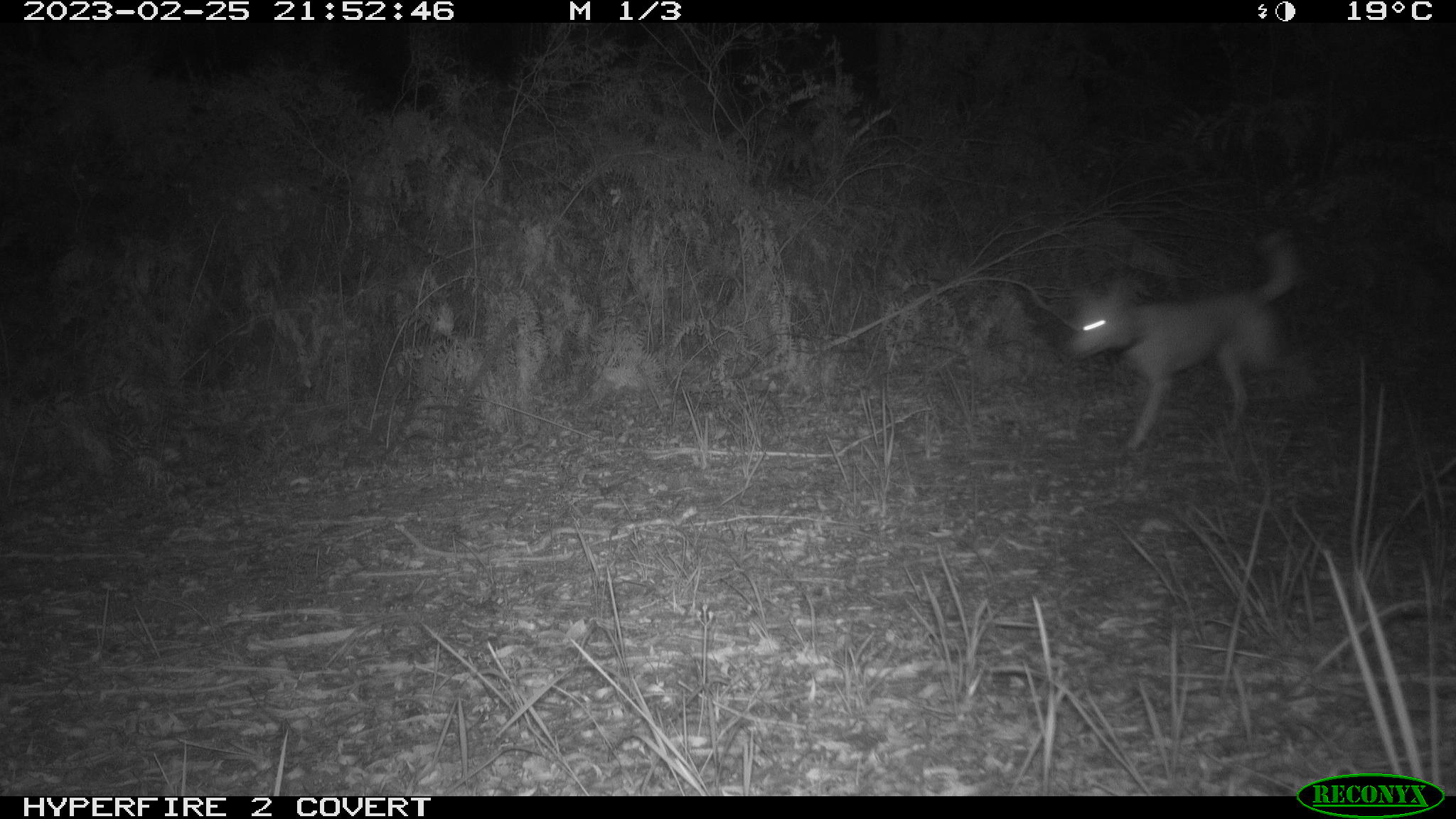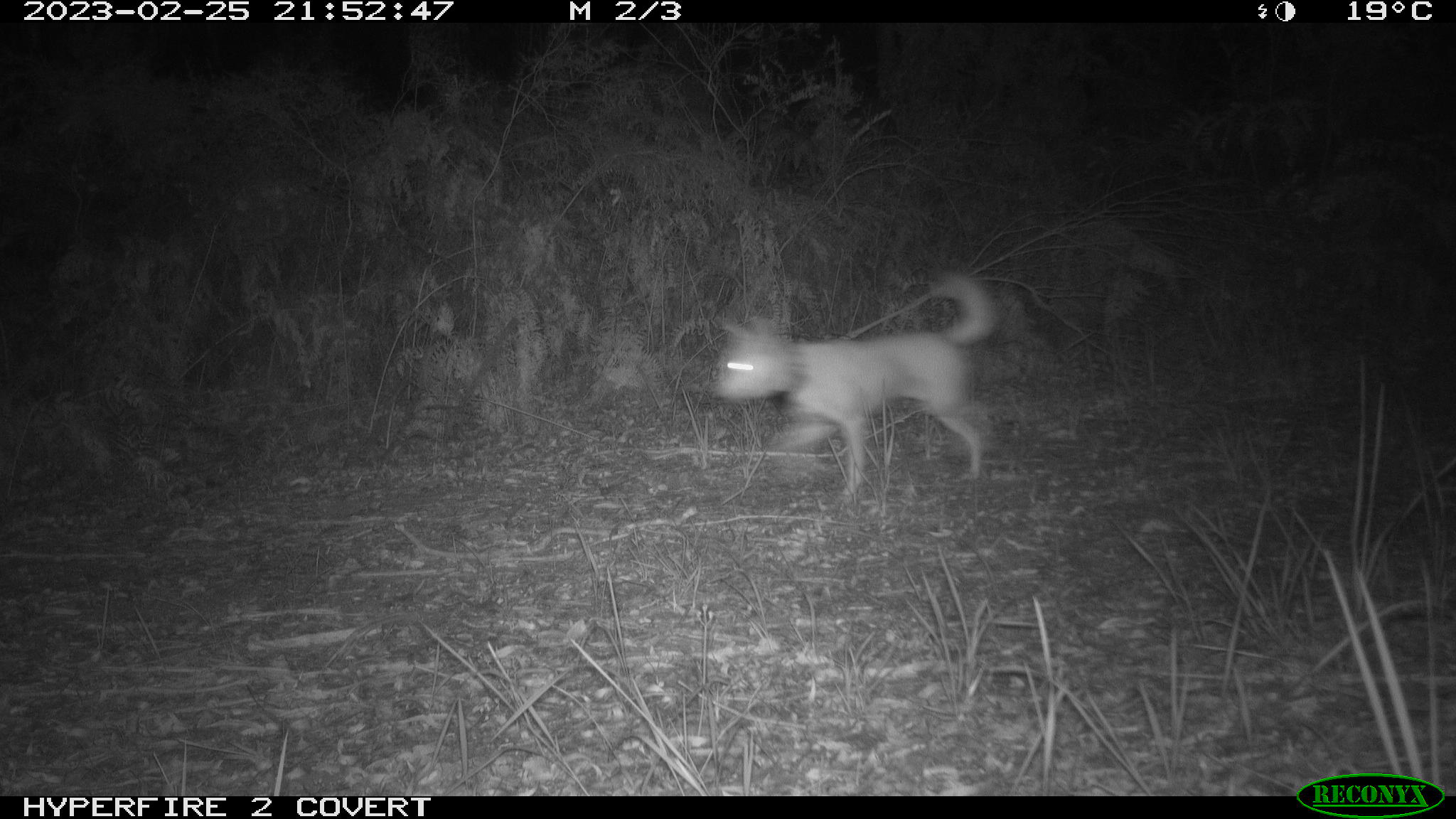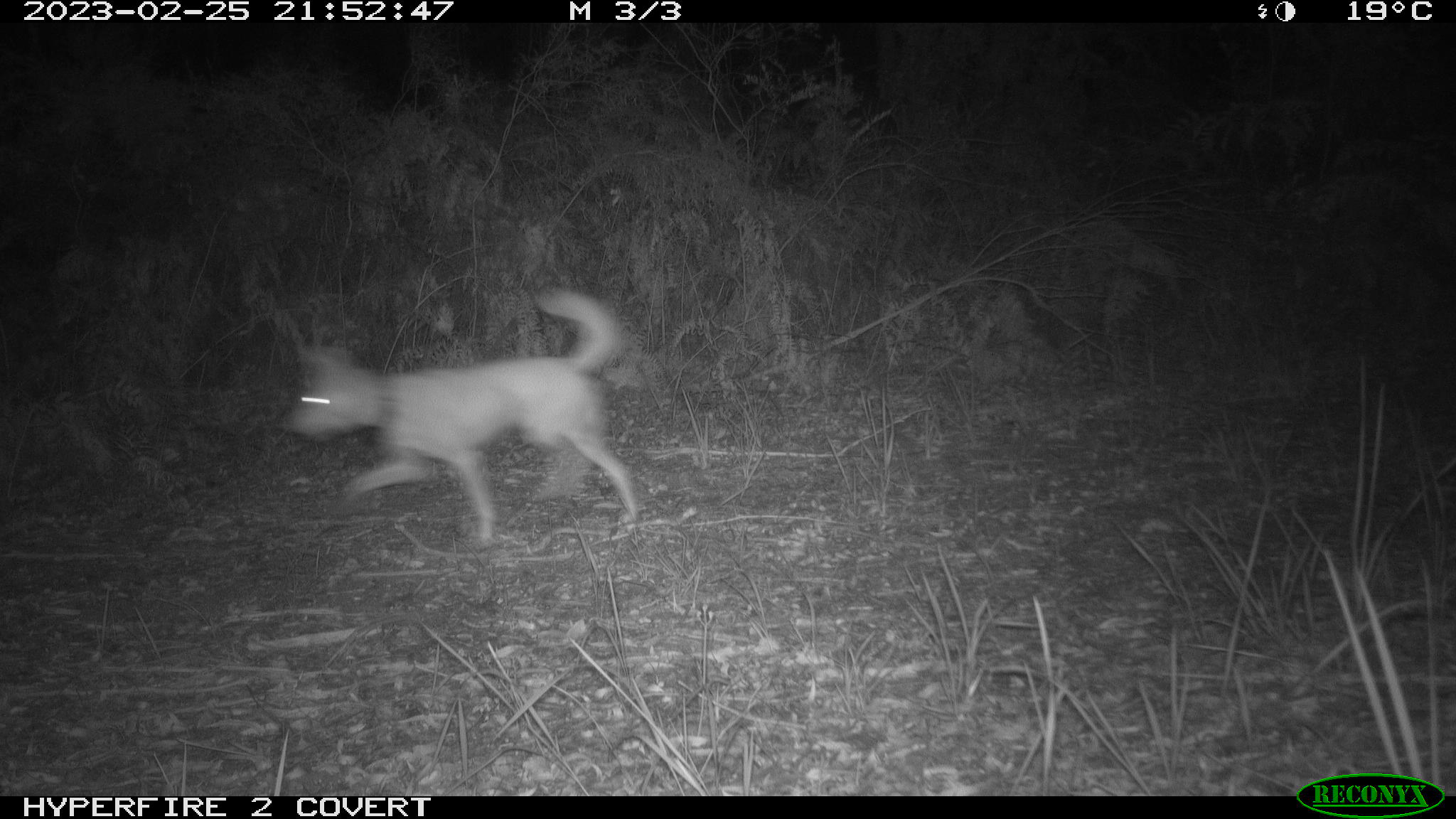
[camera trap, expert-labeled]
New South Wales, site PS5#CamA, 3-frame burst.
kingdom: Animalia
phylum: Chordata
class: Mammalia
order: Carnivora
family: Canidae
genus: Canis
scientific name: Canis familiaris dingo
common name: dingo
Dingo (Canis familiaris dingo).